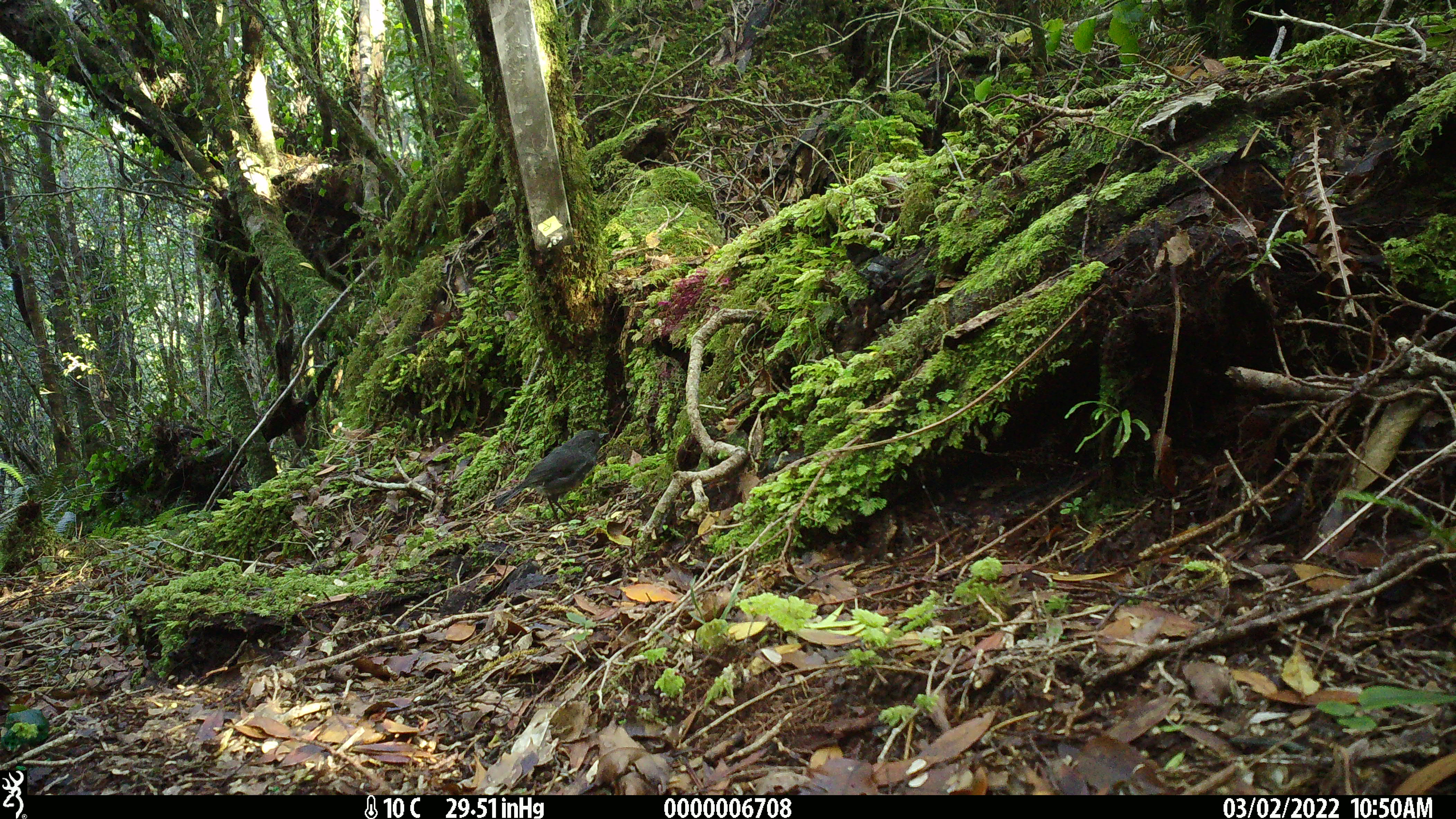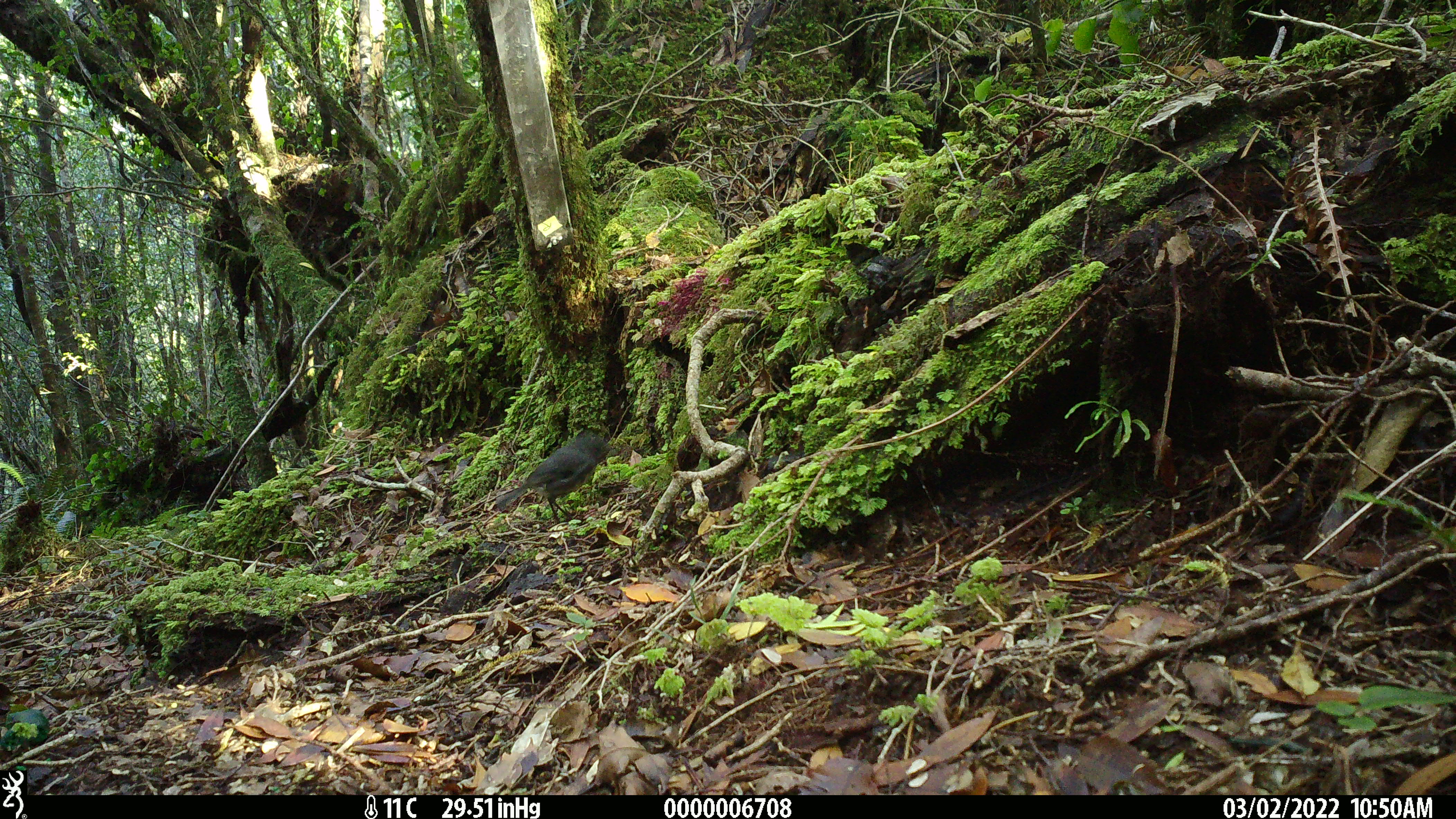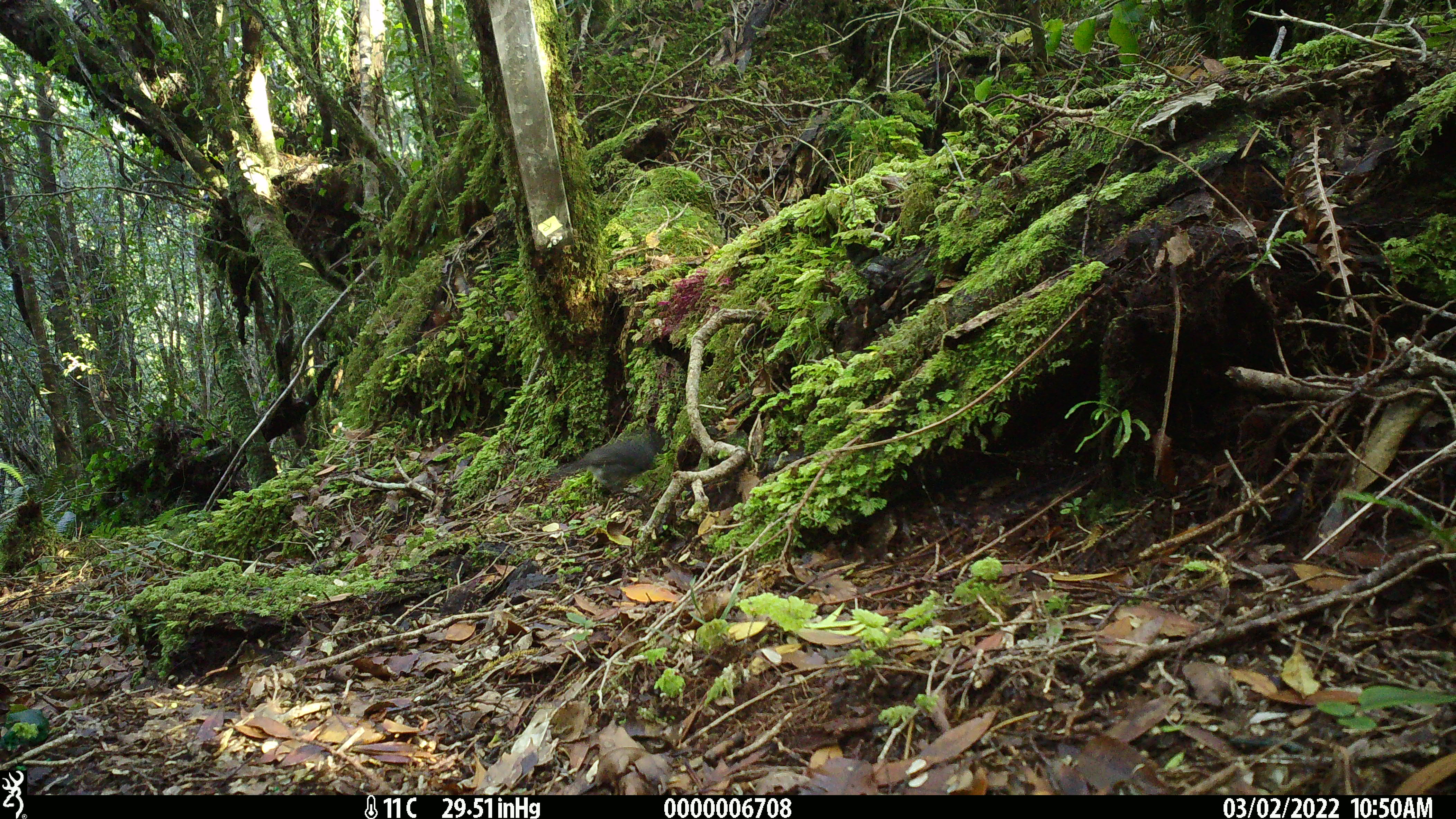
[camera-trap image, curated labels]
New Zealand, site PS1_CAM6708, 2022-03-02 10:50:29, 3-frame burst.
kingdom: Animalia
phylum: Chordata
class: Aves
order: Passeriformes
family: Petroicidae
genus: Petroica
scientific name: Petroica australis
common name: new zealand robin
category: robin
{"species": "robin (new zealand robin) (Petroica australis)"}